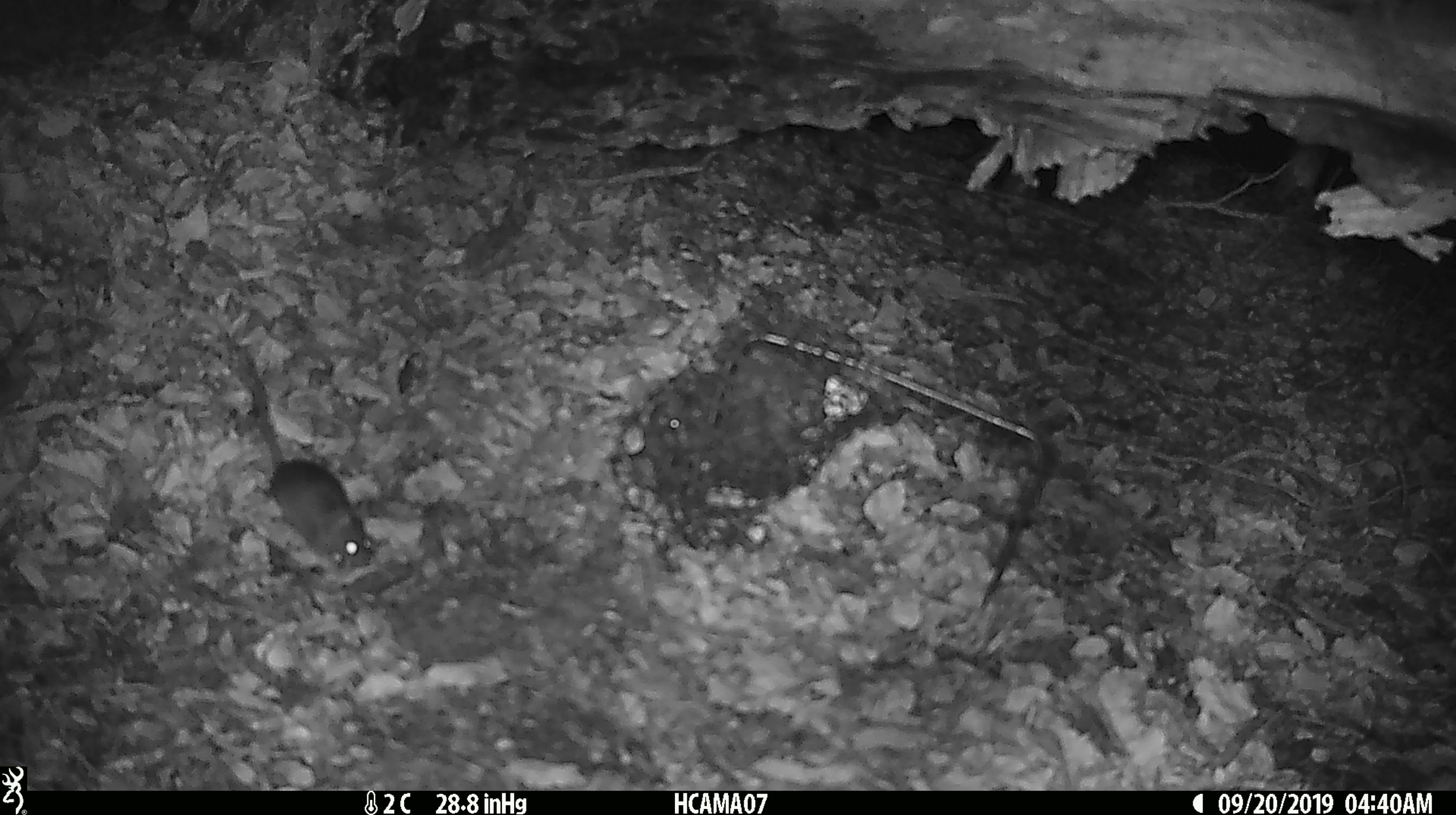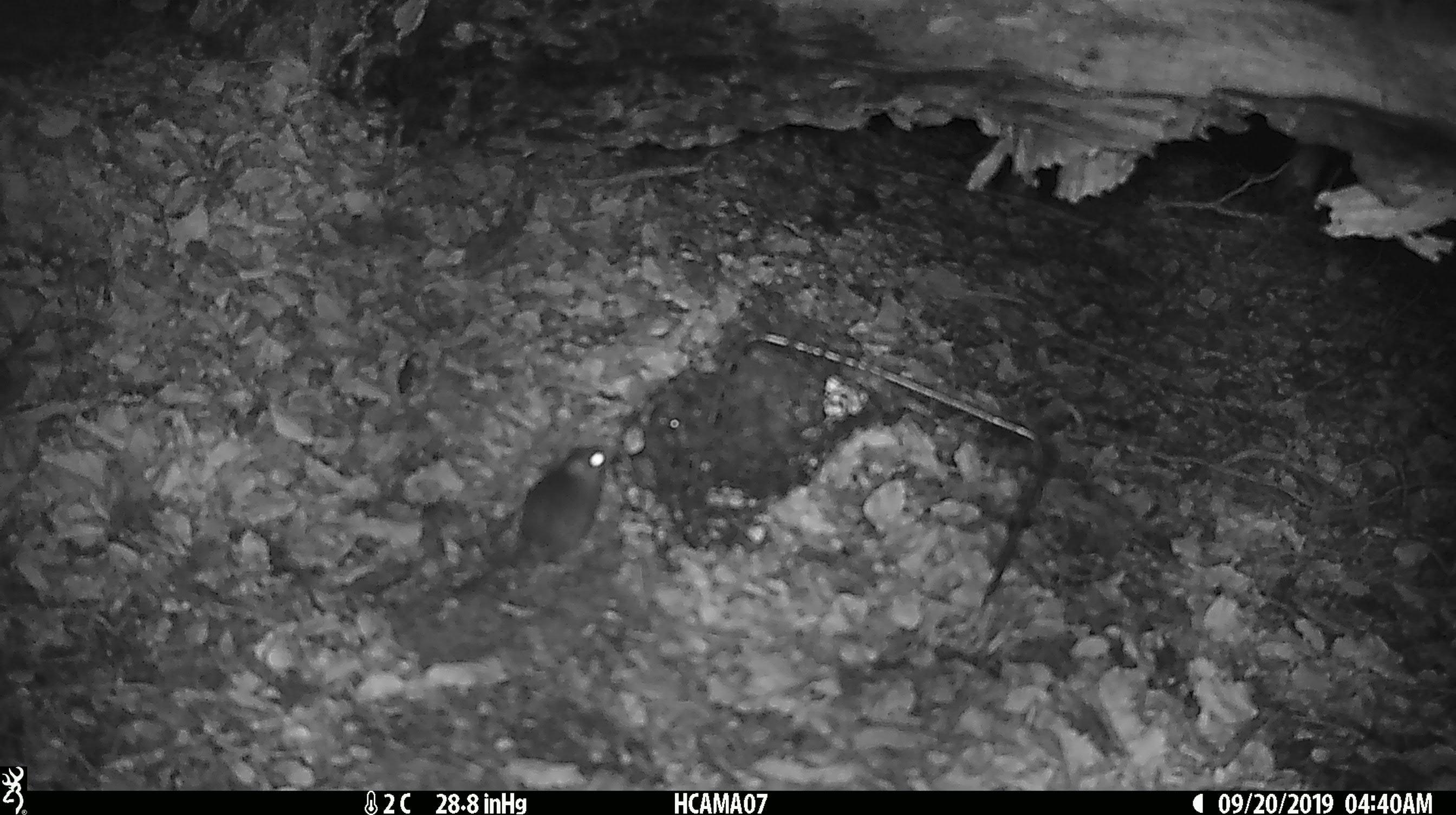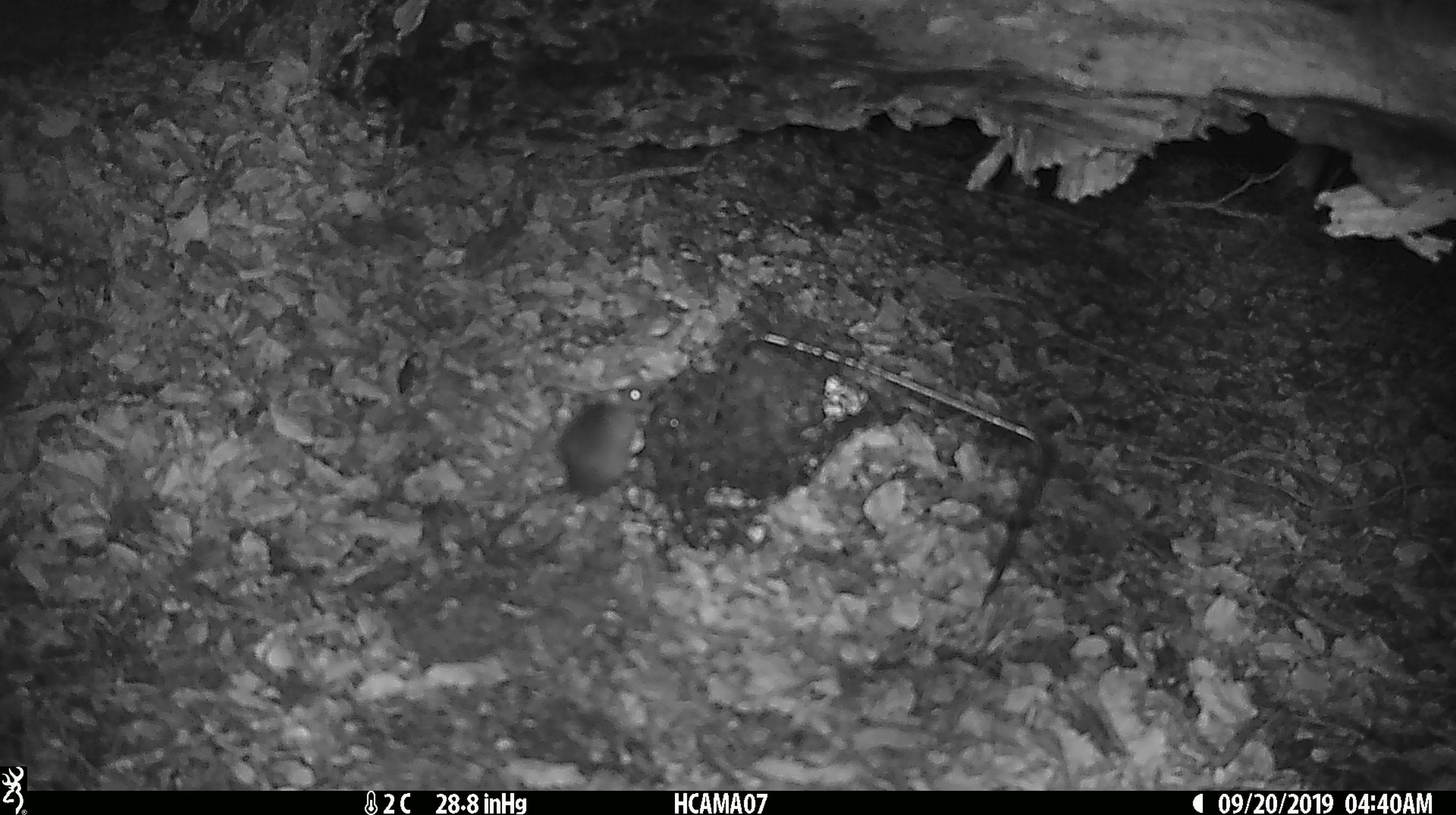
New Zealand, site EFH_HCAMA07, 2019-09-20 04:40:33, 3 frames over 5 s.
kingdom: Animalia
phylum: Chordata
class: Mammalia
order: Rodentia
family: Muridae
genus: Mus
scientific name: Mus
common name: mouse